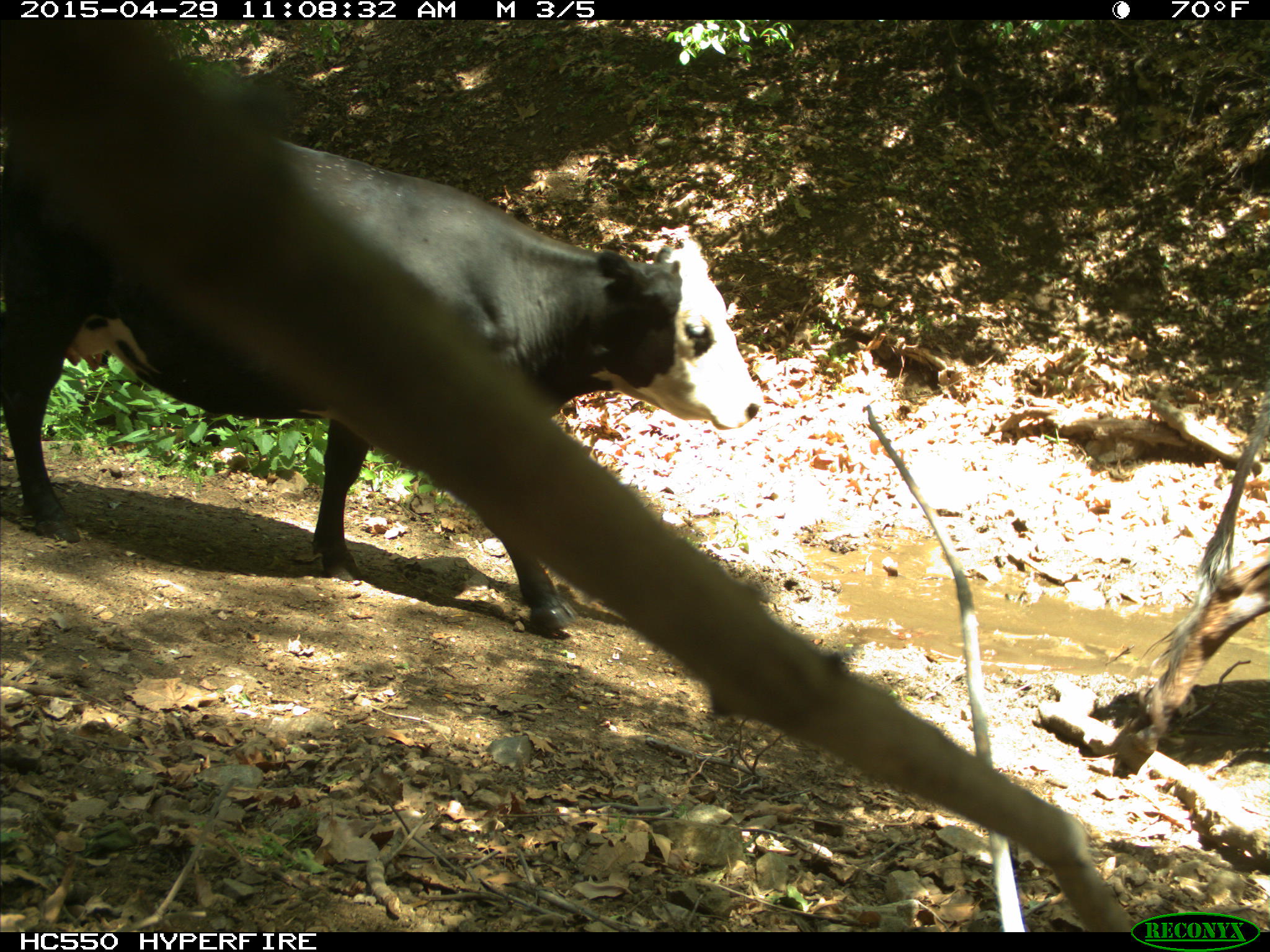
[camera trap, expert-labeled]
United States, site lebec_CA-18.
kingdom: Animalia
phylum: Chordata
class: Mammalia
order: Artiodactyla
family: Bovidae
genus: Bos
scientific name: Bos taurus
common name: domestic cow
Bos taurus (domestic cow).